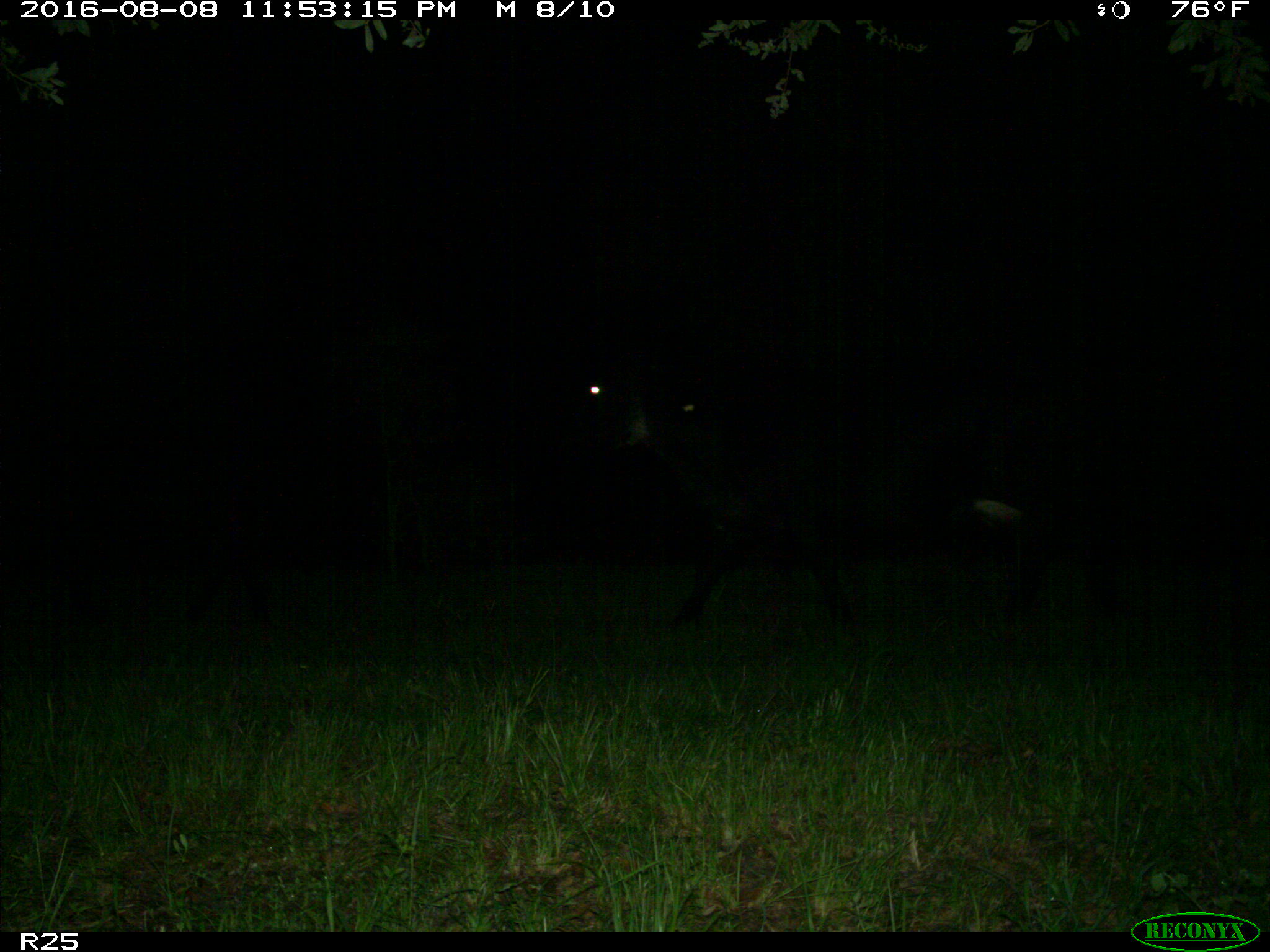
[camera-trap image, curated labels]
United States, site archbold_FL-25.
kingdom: Animalia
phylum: Chordata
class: Mammalia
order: Artiodactyla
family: Bovidae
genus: Bos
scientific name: Bos taurus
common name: domestic cow